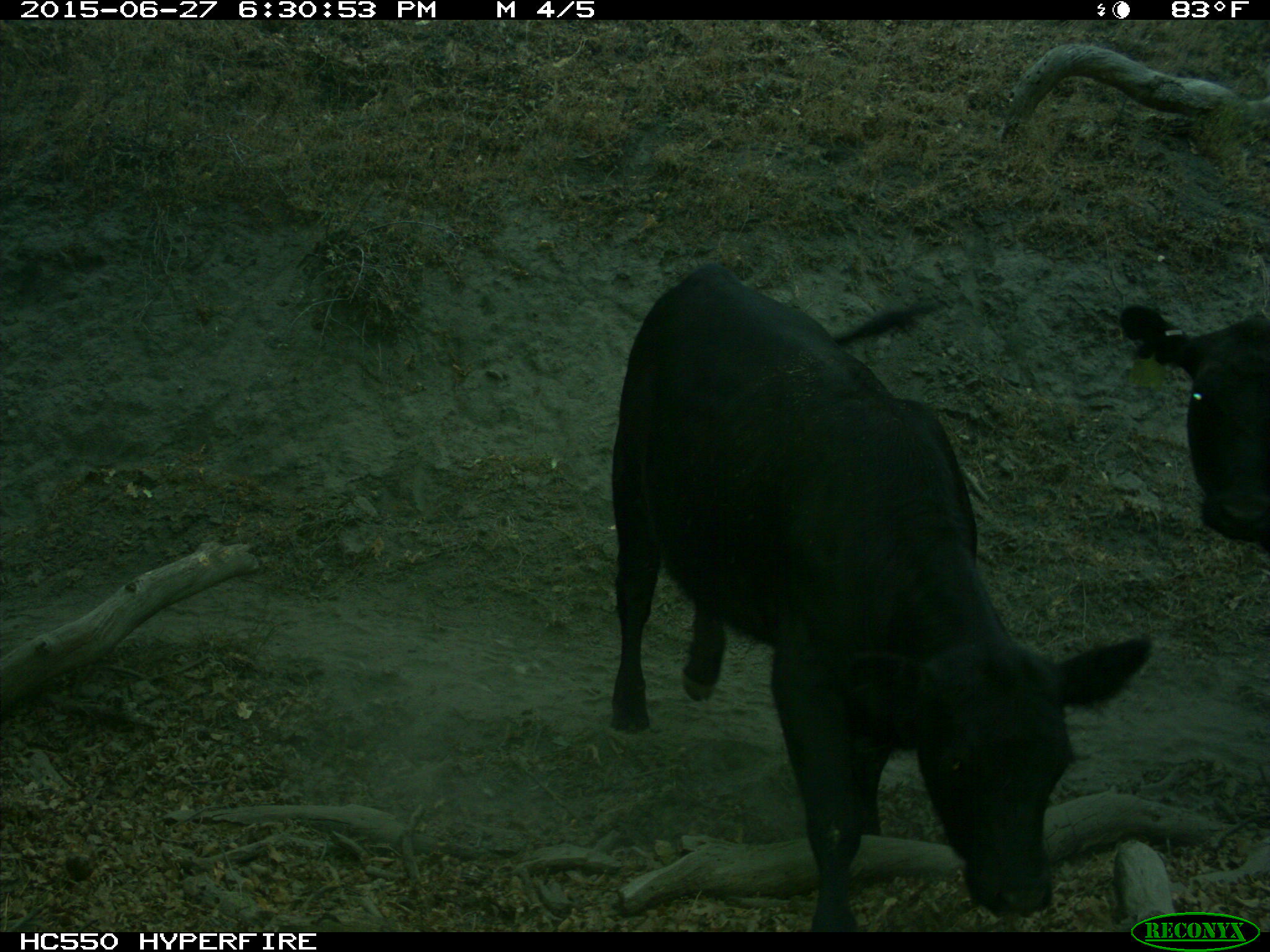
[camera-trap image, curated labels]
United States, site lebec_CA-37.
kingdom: Animalia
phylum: Chordata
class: Mammalia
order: Artiodactyla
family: Bovidae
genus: Bos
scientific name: Bos taurus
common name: domestic cow